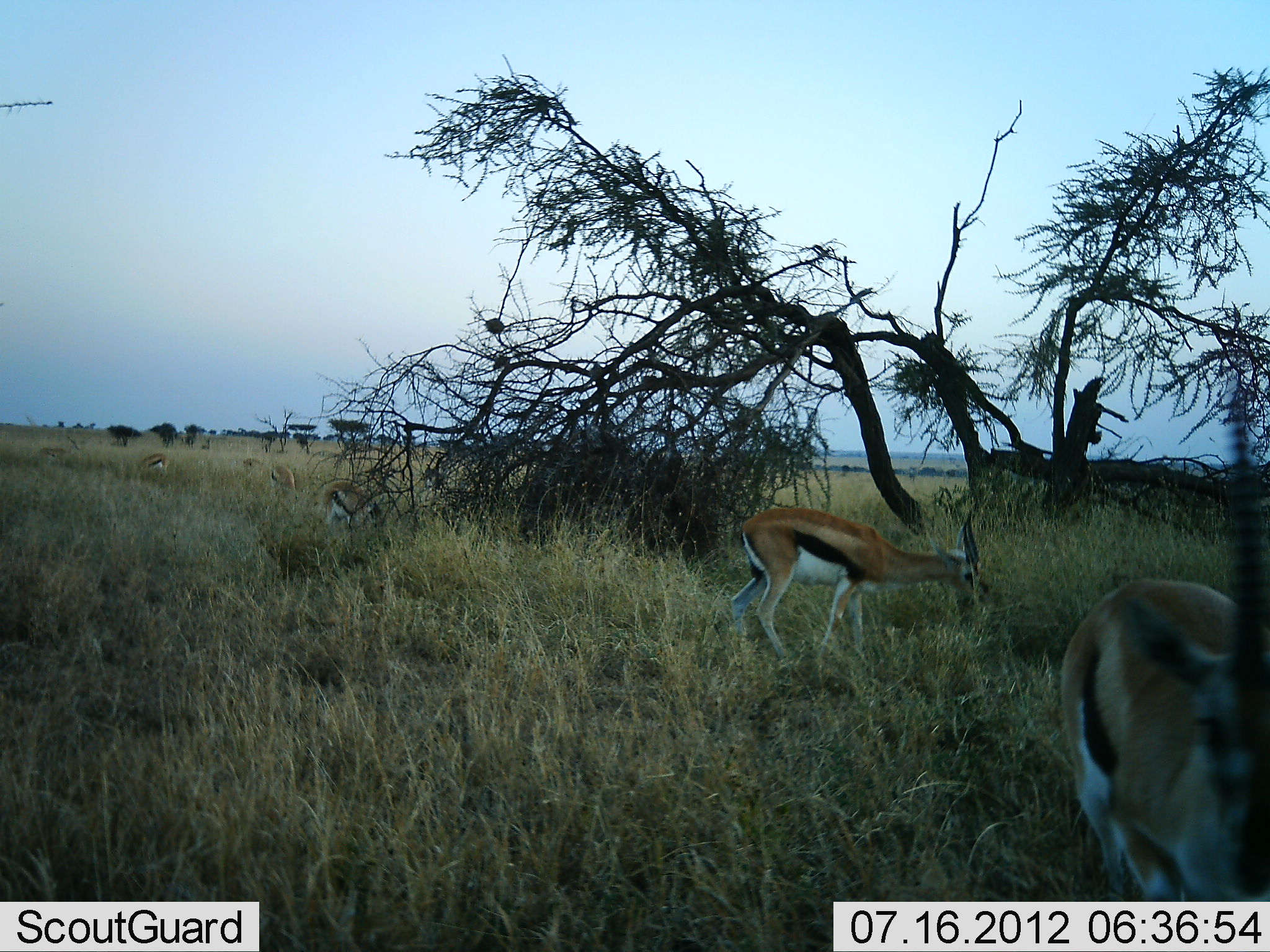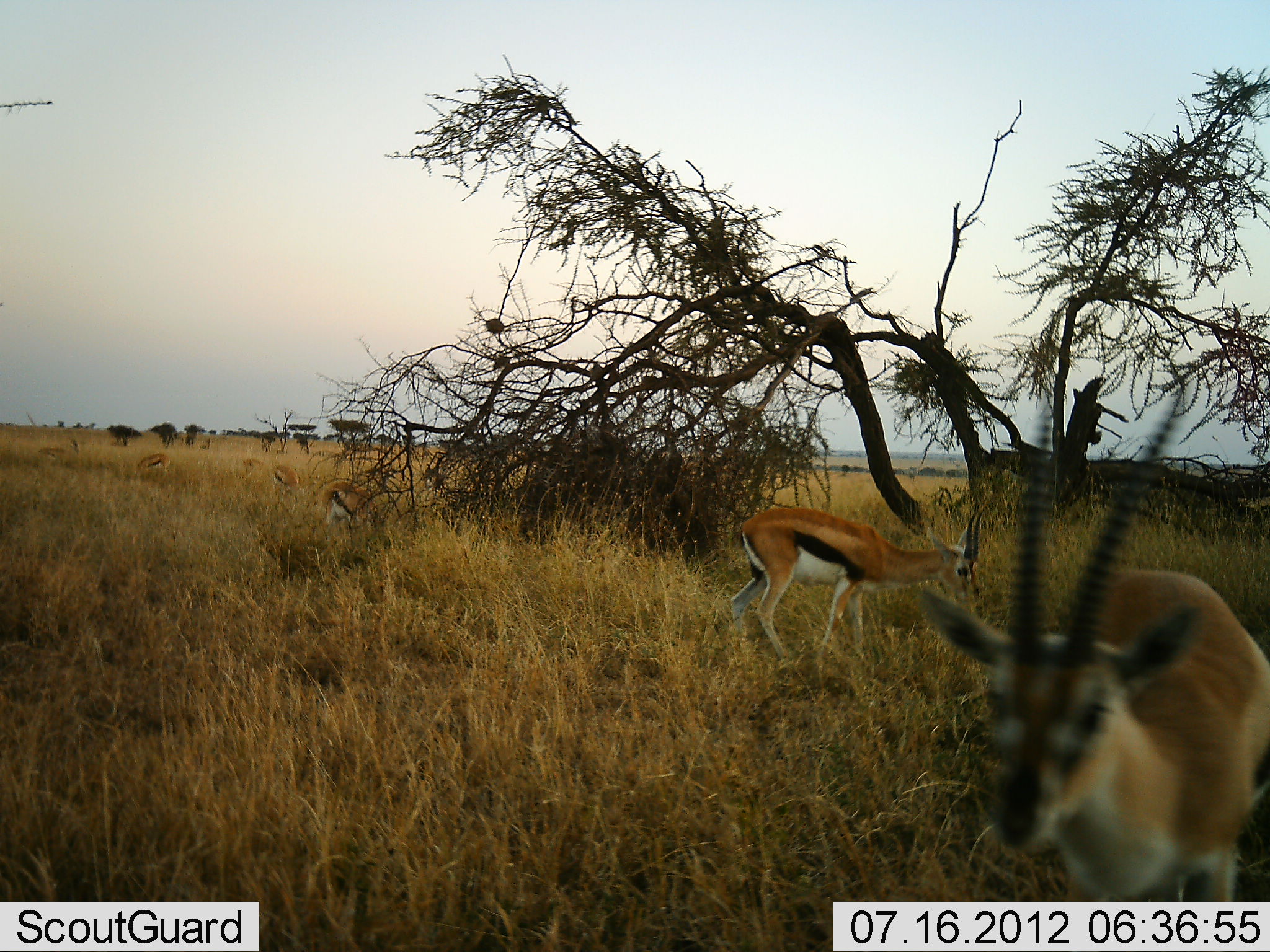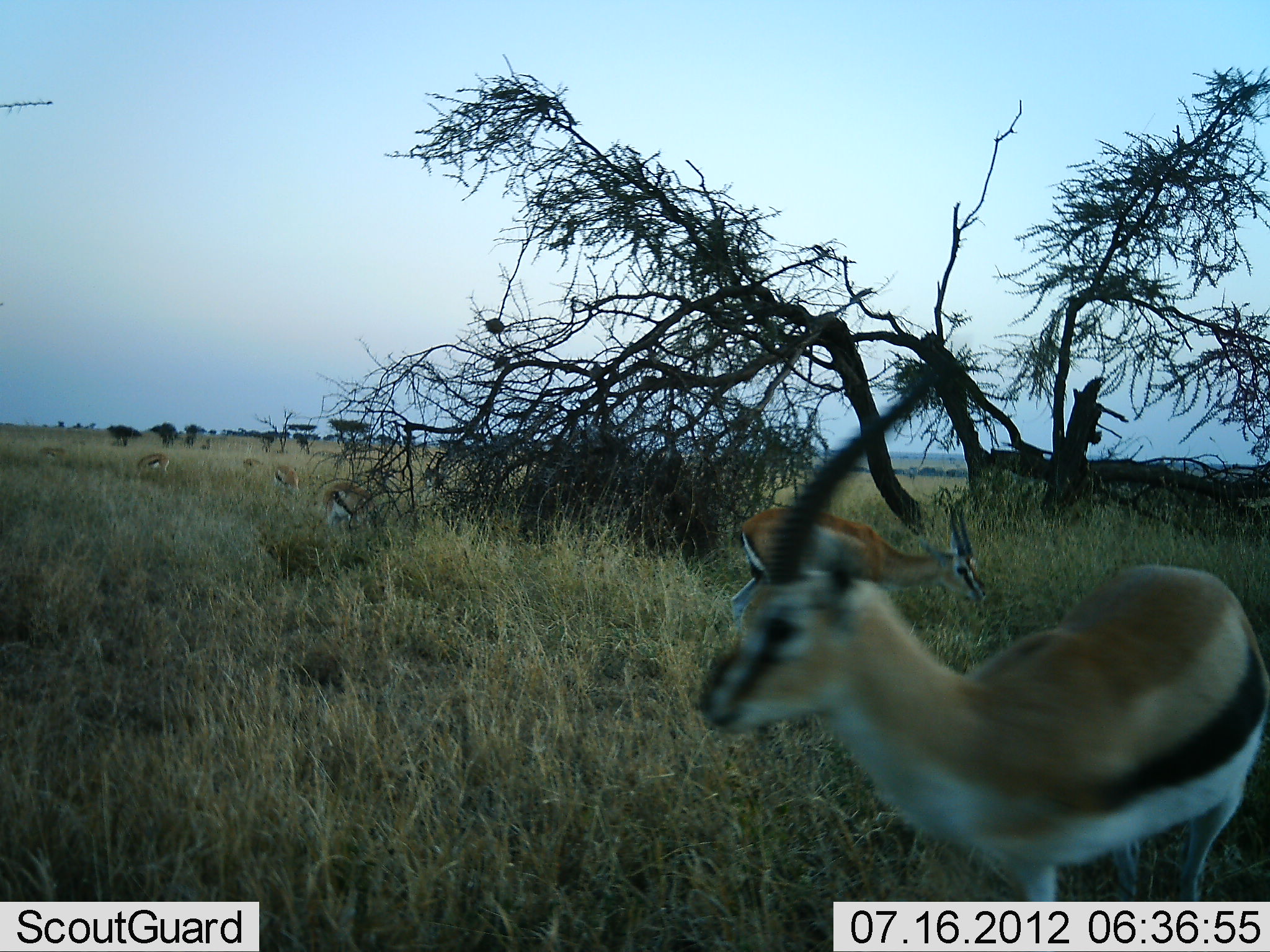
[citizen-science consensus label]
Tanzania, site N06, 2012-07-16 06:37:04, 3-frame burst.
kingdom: Animalia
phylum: Chordata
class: Mammalia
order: Artiodactyla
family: Bovidae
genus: Eudorcas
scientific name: Eudorcas thomsonii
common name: thomson's gazelle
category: gazellethomsons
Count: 7.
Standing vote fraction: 60%.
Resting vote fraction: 0%.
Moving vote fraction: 40%.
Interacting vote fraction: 0%.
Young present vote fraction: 0%.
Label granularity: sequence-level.